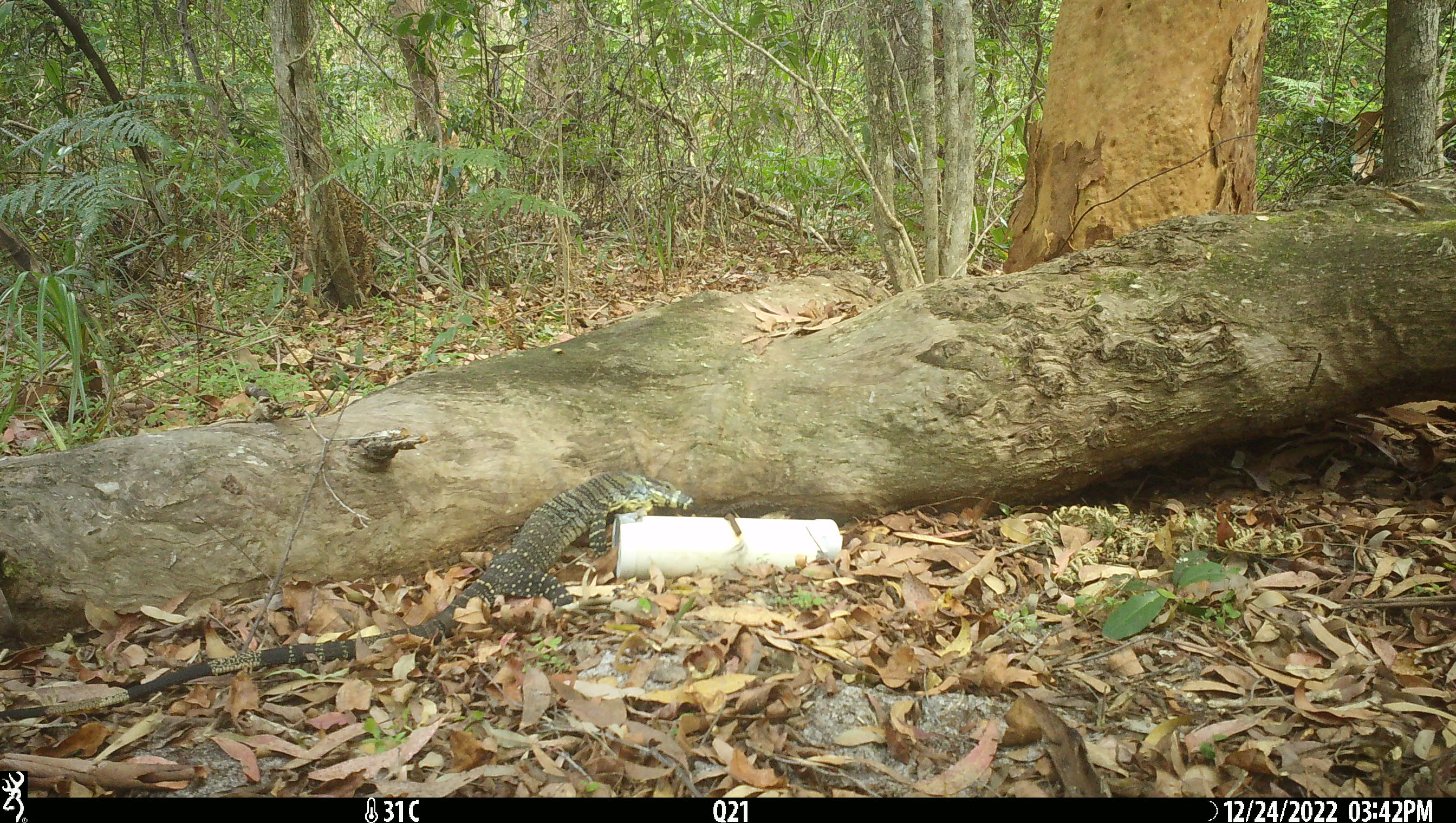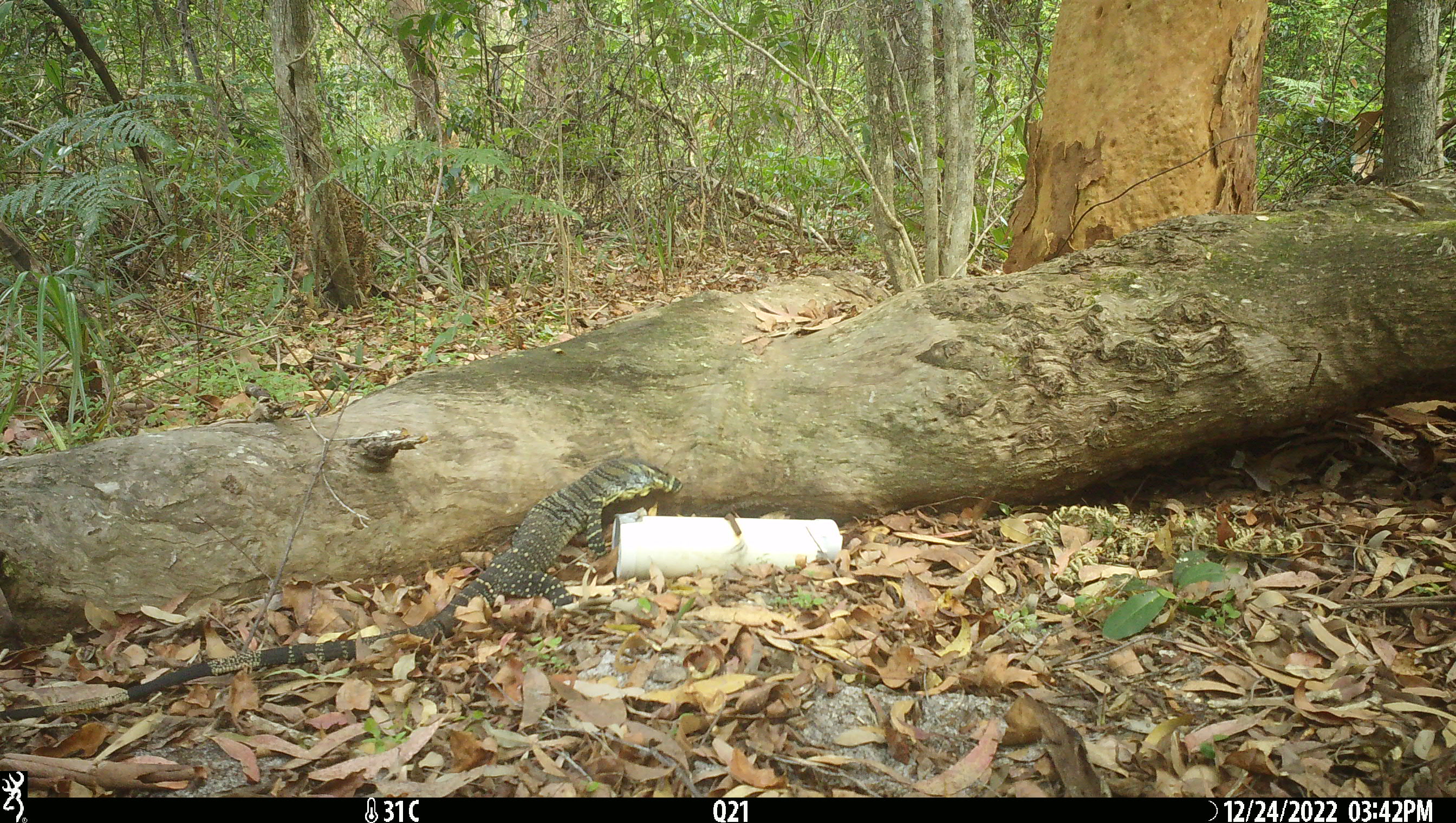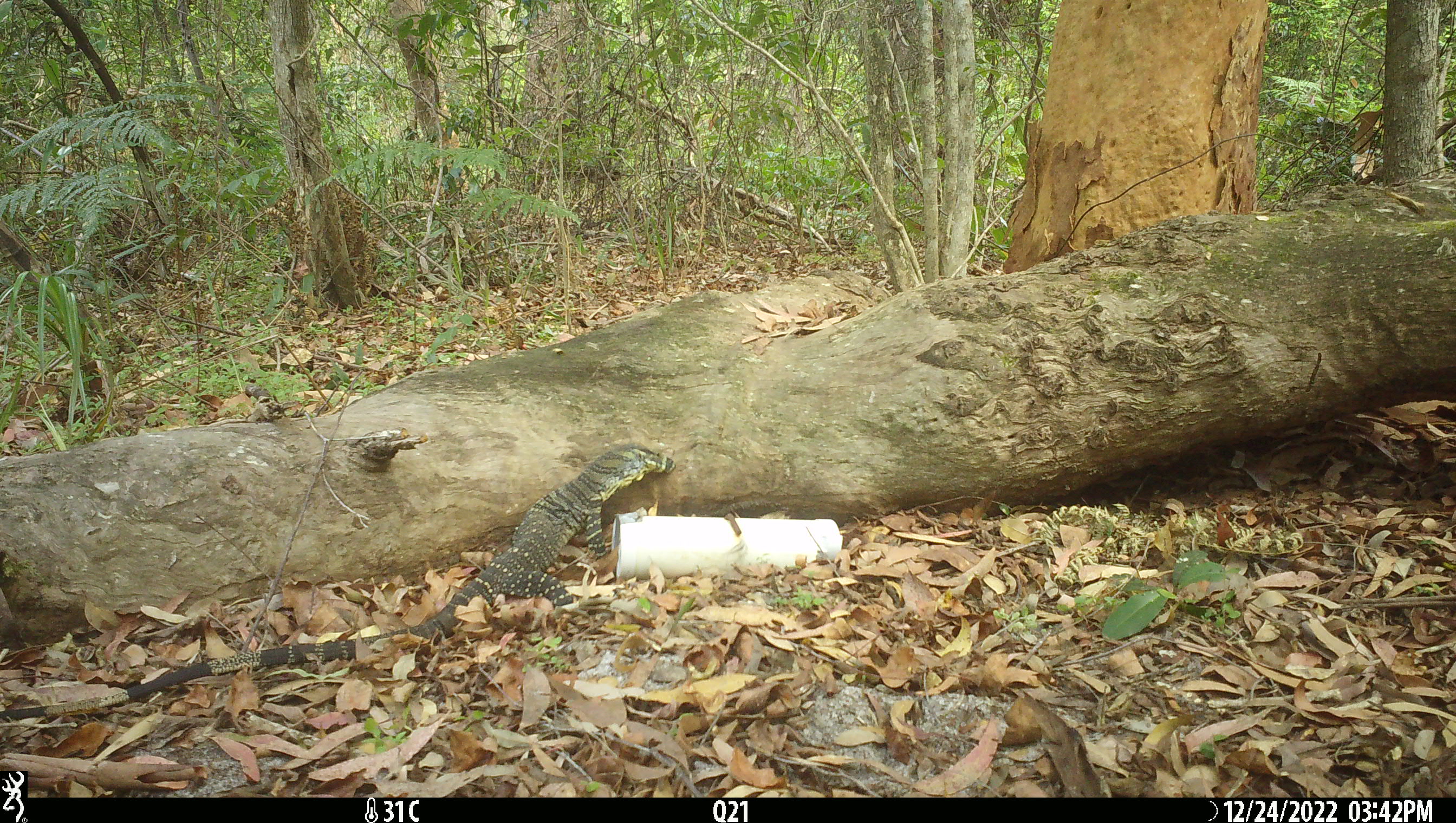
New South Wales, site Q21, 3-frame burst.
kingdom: Animalia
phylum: Chordata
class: Reptilia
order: Squamata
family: Varanidae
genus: Varanus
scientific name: Varanus varius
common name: lace monitor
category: goanna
Goanna (lace monitor) (Varanus varius).